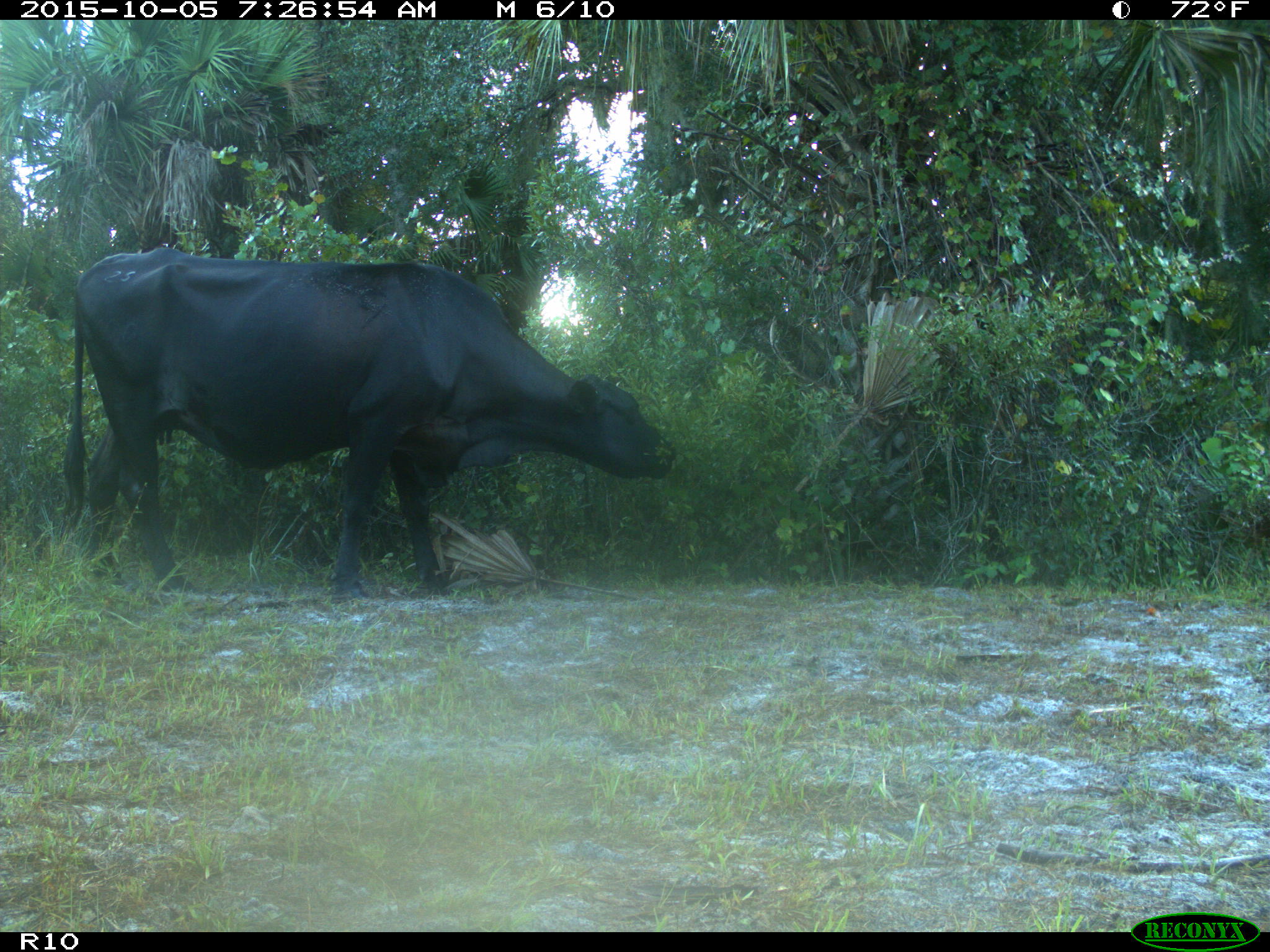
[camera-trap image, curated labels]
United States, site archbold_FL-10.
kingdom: Animalia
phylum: Chordata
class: Mammalia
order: Artiodactyla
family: Bovidae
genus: Bos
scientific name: Bos taurus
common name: domestic cow